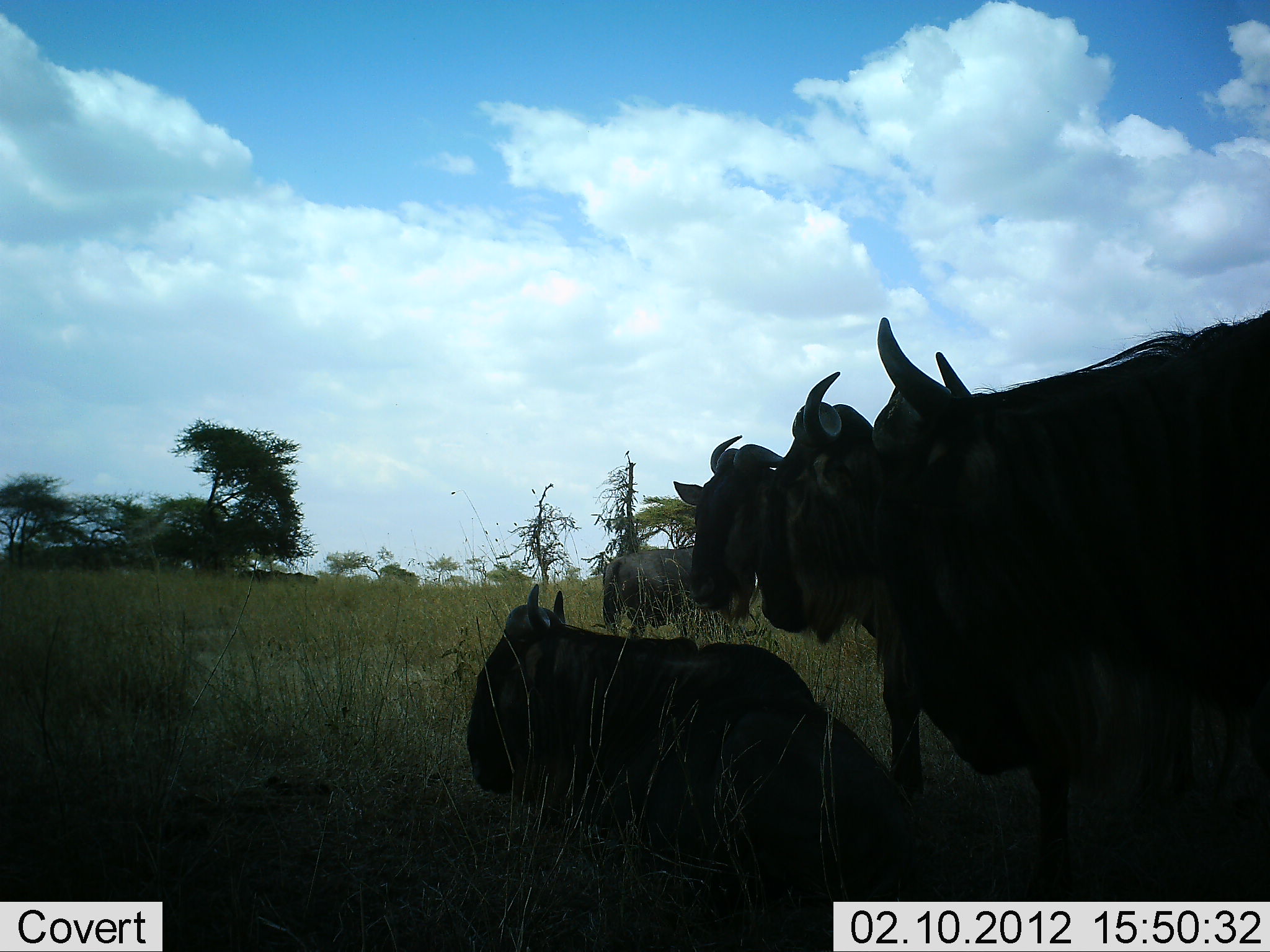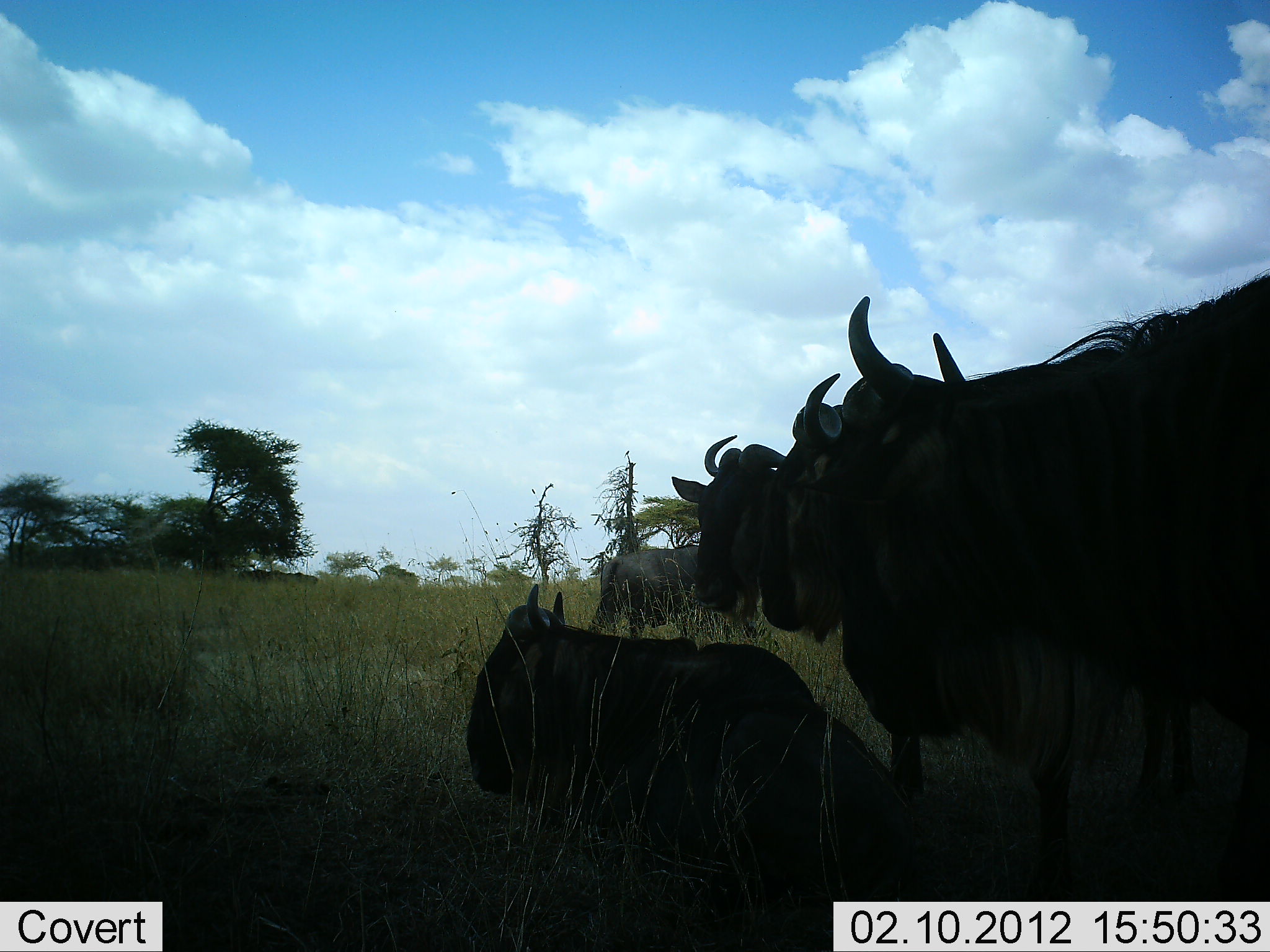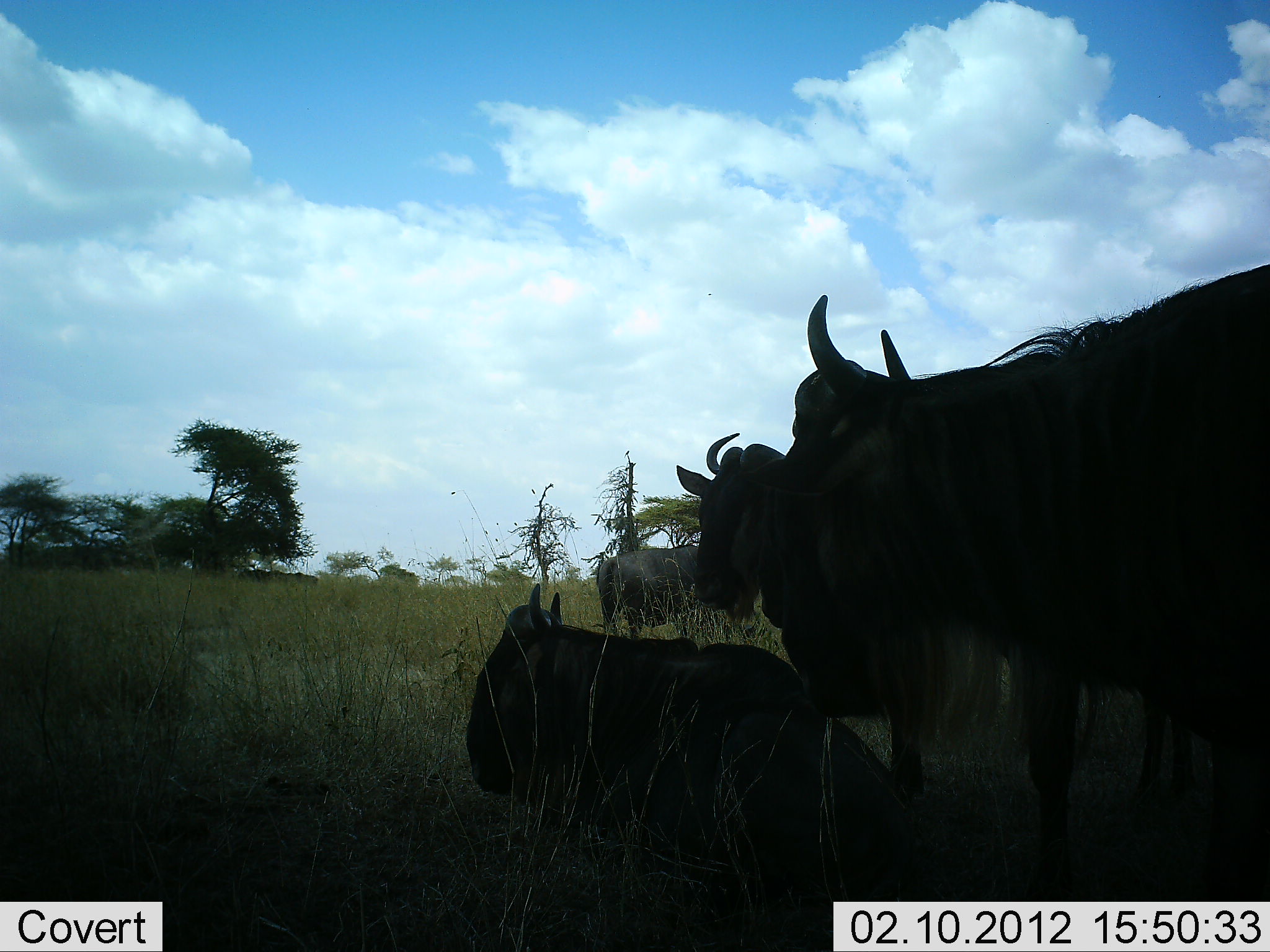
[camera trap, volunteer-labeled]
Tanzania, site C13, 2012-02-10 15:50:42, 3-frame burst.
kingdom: Animalia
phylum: Chordata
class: Mammalia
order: Artiodactyla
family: Bovidae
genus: Connochaetes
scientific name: Connochaetes taurinus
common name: blue wildebeest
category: wildebeest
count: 5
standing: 100%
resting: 81%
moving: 0%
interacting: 0%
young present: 0%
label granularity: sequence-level